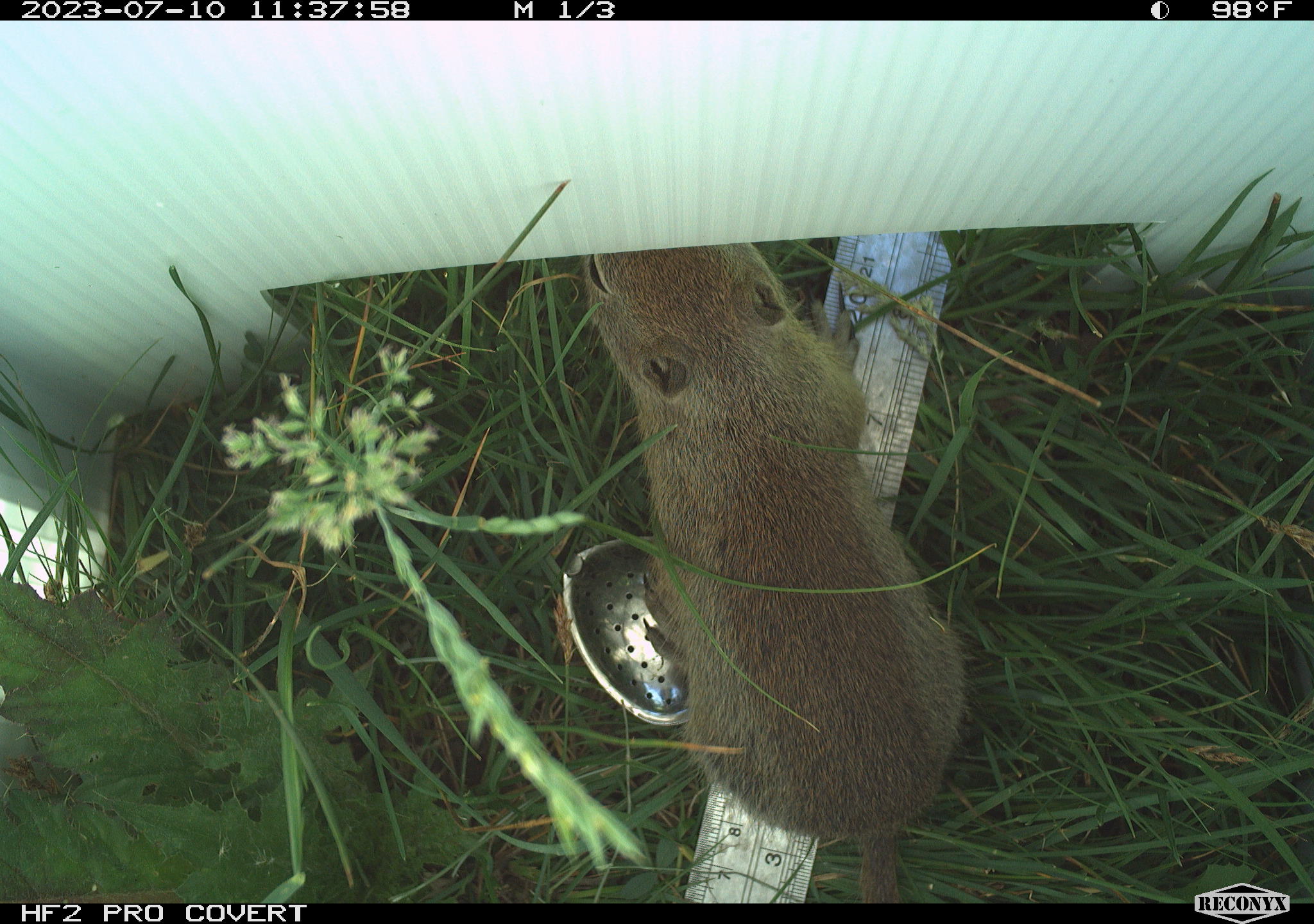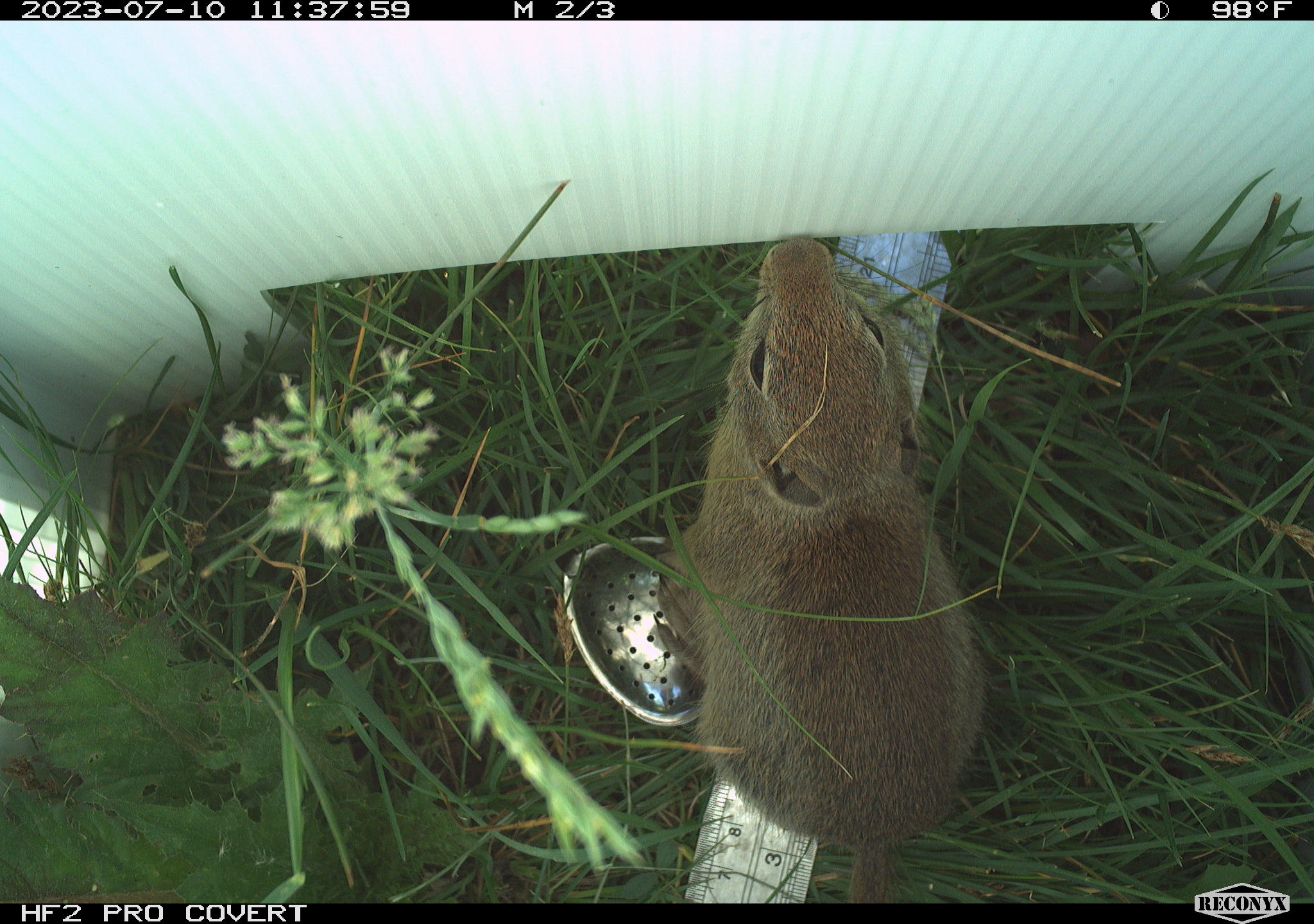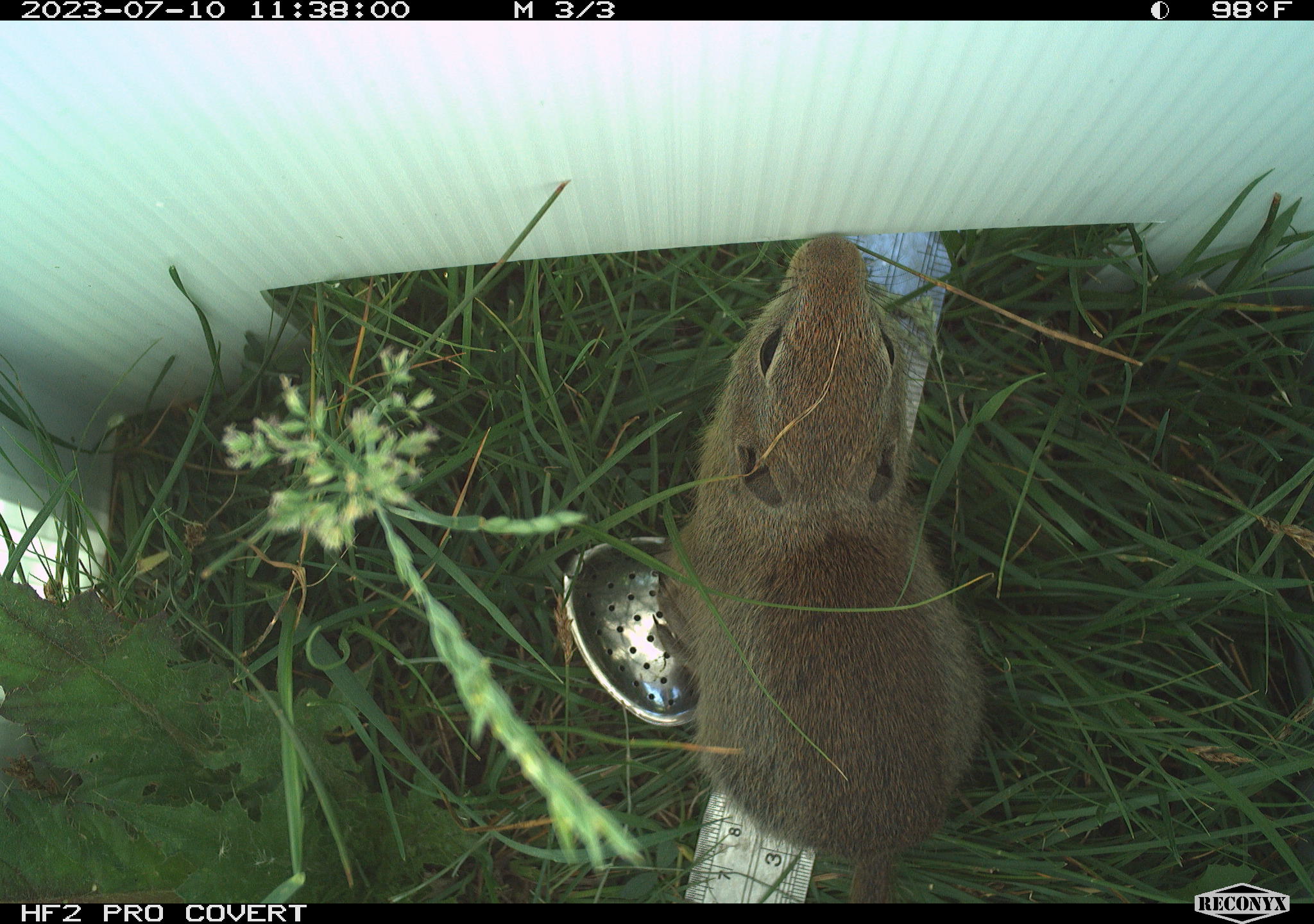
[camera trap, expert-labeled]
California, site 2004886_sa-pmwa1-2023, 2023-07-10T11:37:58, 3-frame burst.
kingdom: Animalia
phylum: Chordata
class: Mammalia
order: Rodentia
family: Sciuridae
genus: Urocitellus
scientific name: Urocitellus beldingi beldingi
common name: belding's ground squirrel